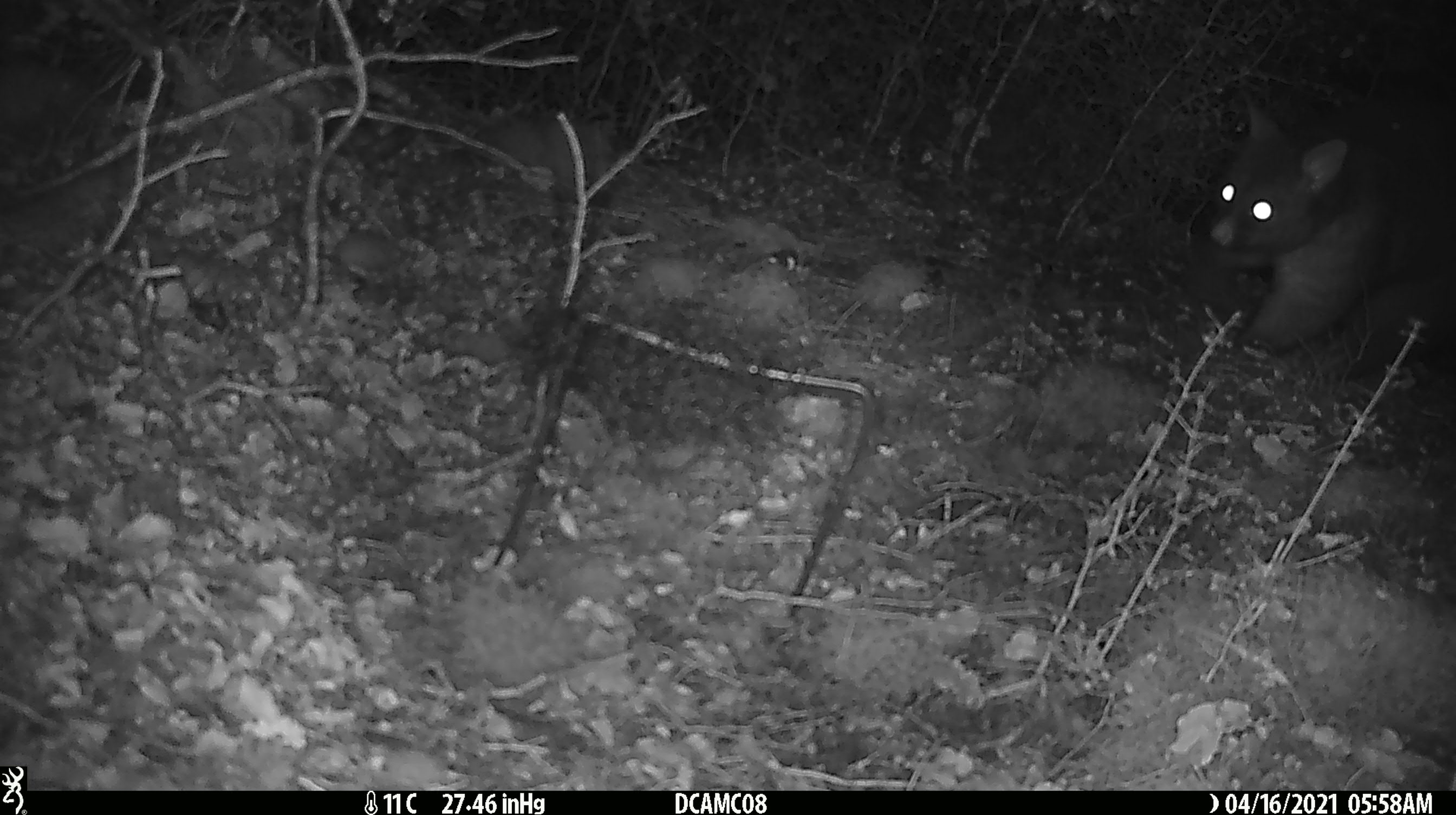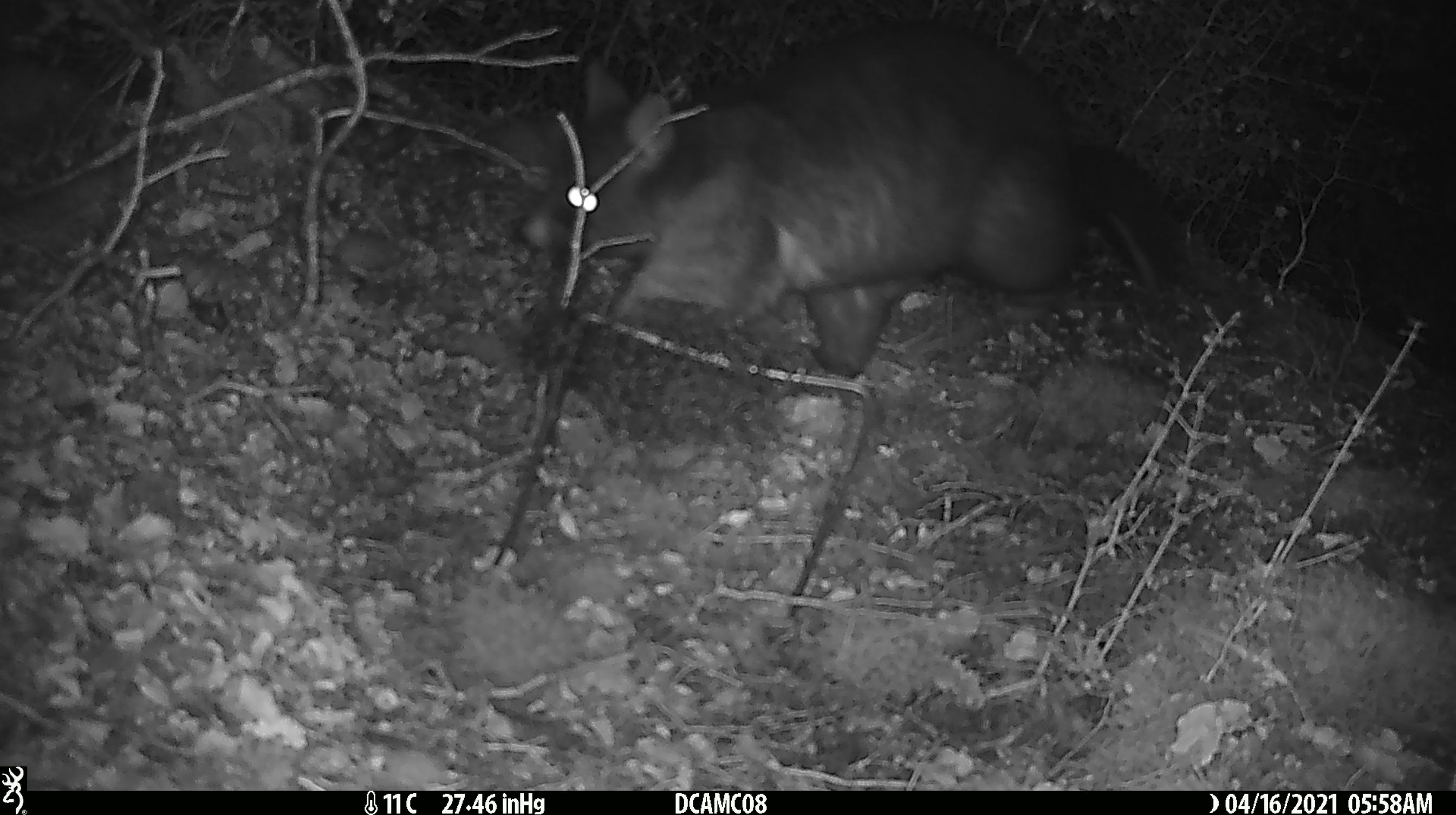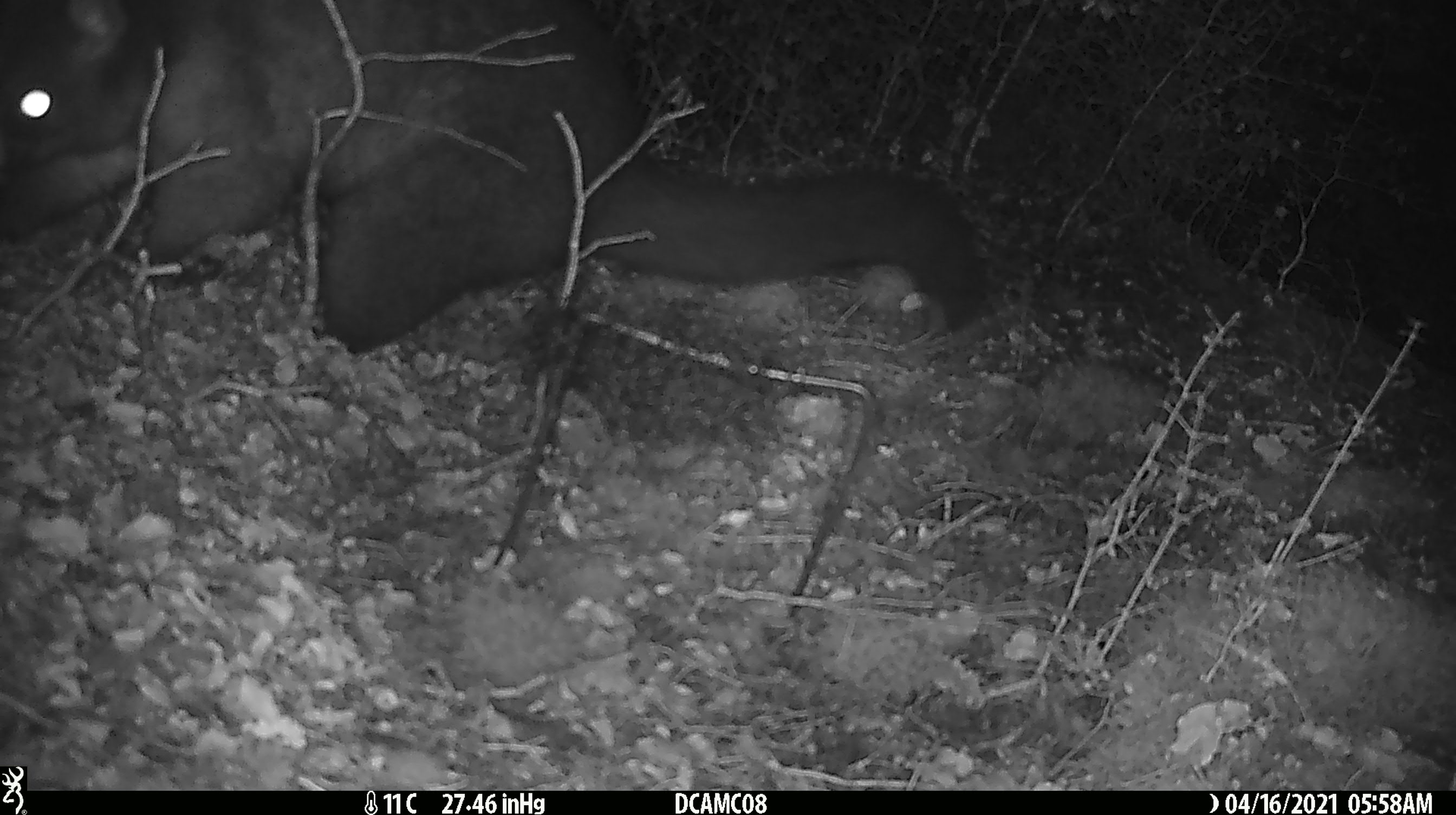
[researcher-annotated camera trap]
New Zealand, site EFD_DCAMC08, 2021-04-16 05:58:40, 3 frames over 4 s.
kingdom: Animalia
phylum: Chordata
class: Mammalia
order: Diprotodontia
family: Phalangeridae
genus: Trichosurus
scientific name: Trichosurus vulpecula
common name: common brushtail possum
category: possum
Possum (common brushtail possum) (Trichosurus vulpecula).